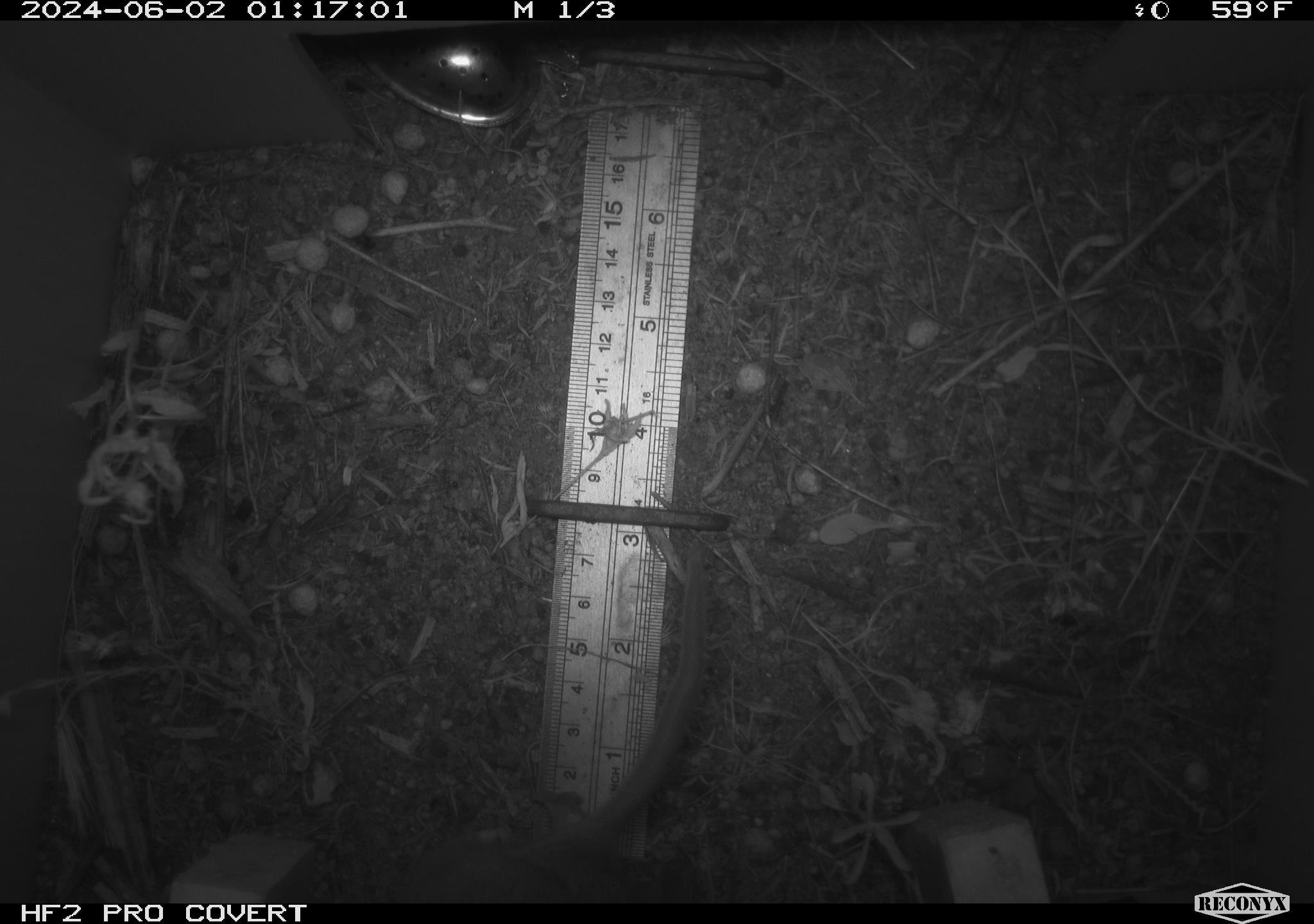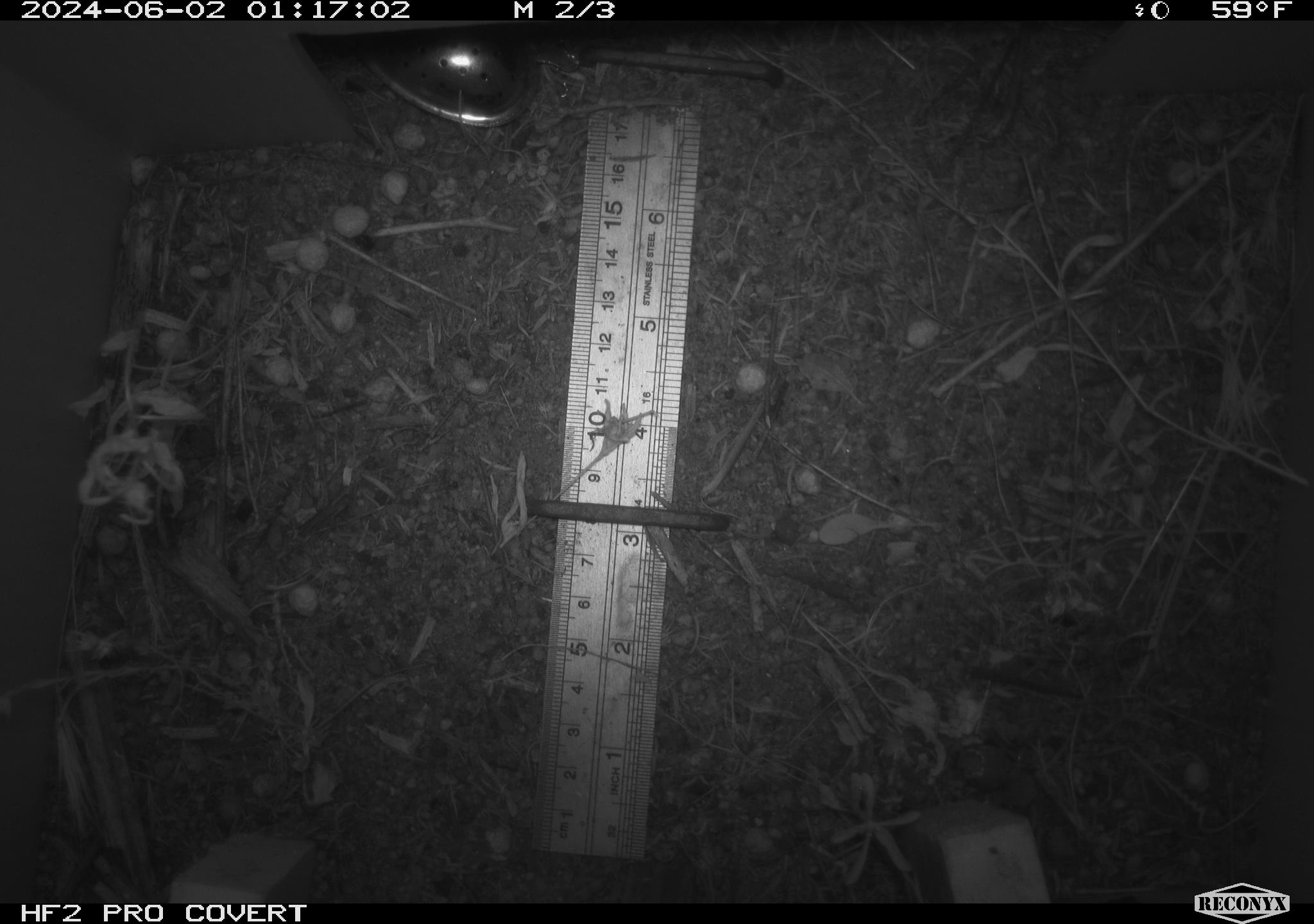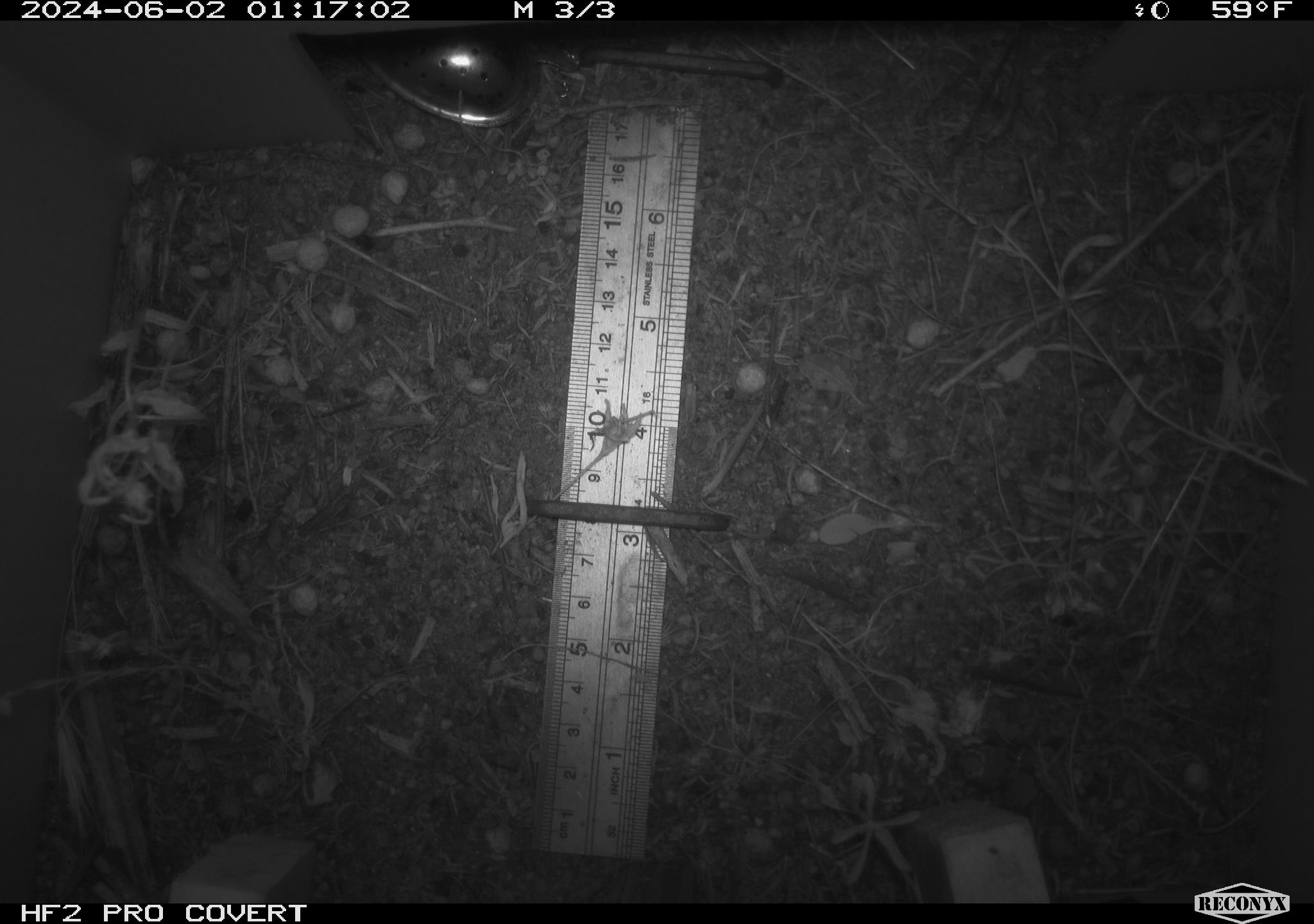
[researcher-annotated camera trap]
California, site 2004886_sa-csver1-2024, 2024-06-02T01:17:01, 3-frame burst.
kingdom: Animalia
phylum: Chordata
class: Mammalia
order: Rodentia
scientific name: Rodentia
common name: rodent